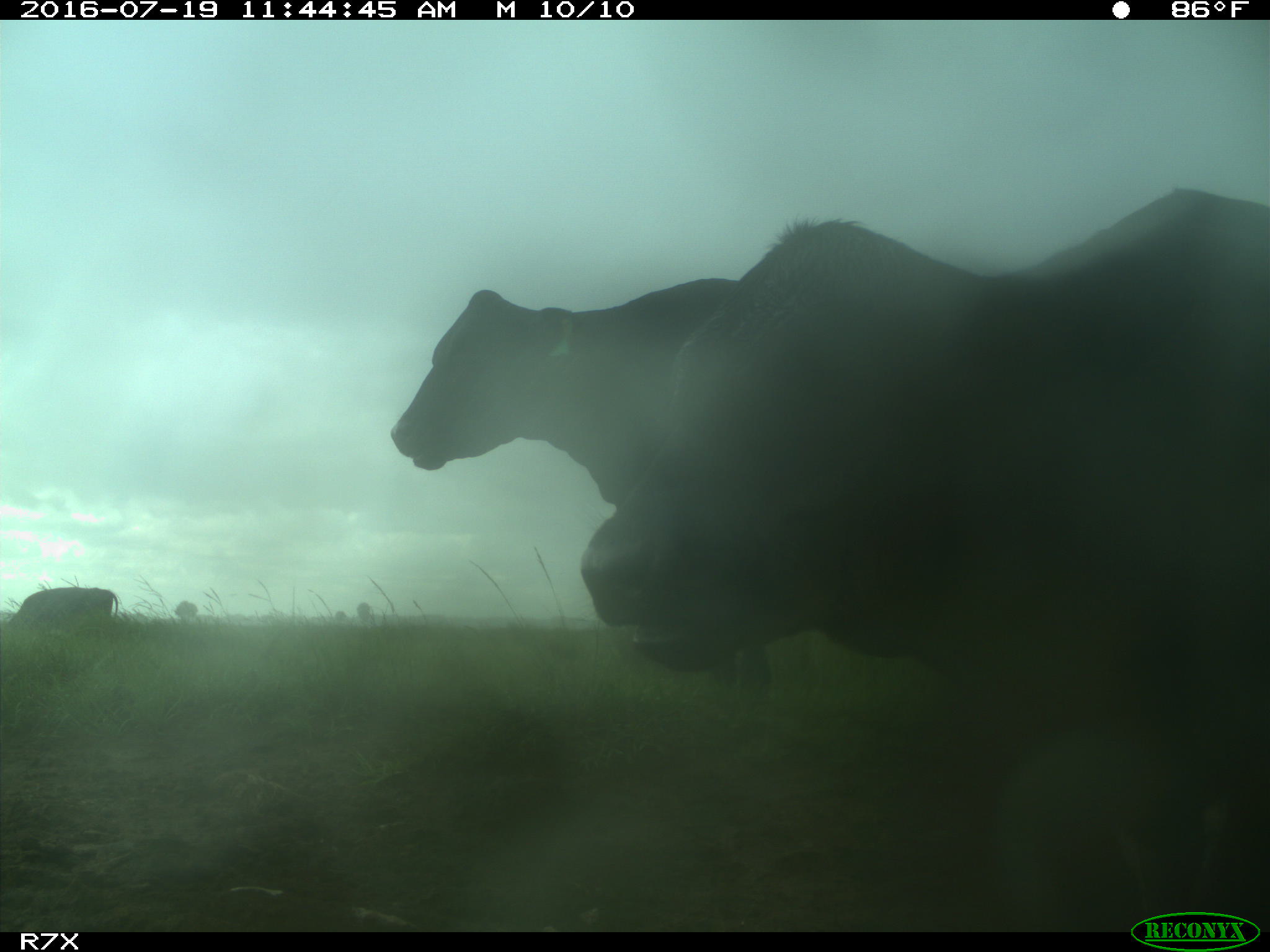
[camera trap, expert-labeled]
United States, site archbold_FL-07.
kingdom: Animalia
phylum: Chordata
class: Mammalia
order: Artiodactyla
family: Bovidae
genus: Bos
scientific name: Bos taurus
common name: domestic cow